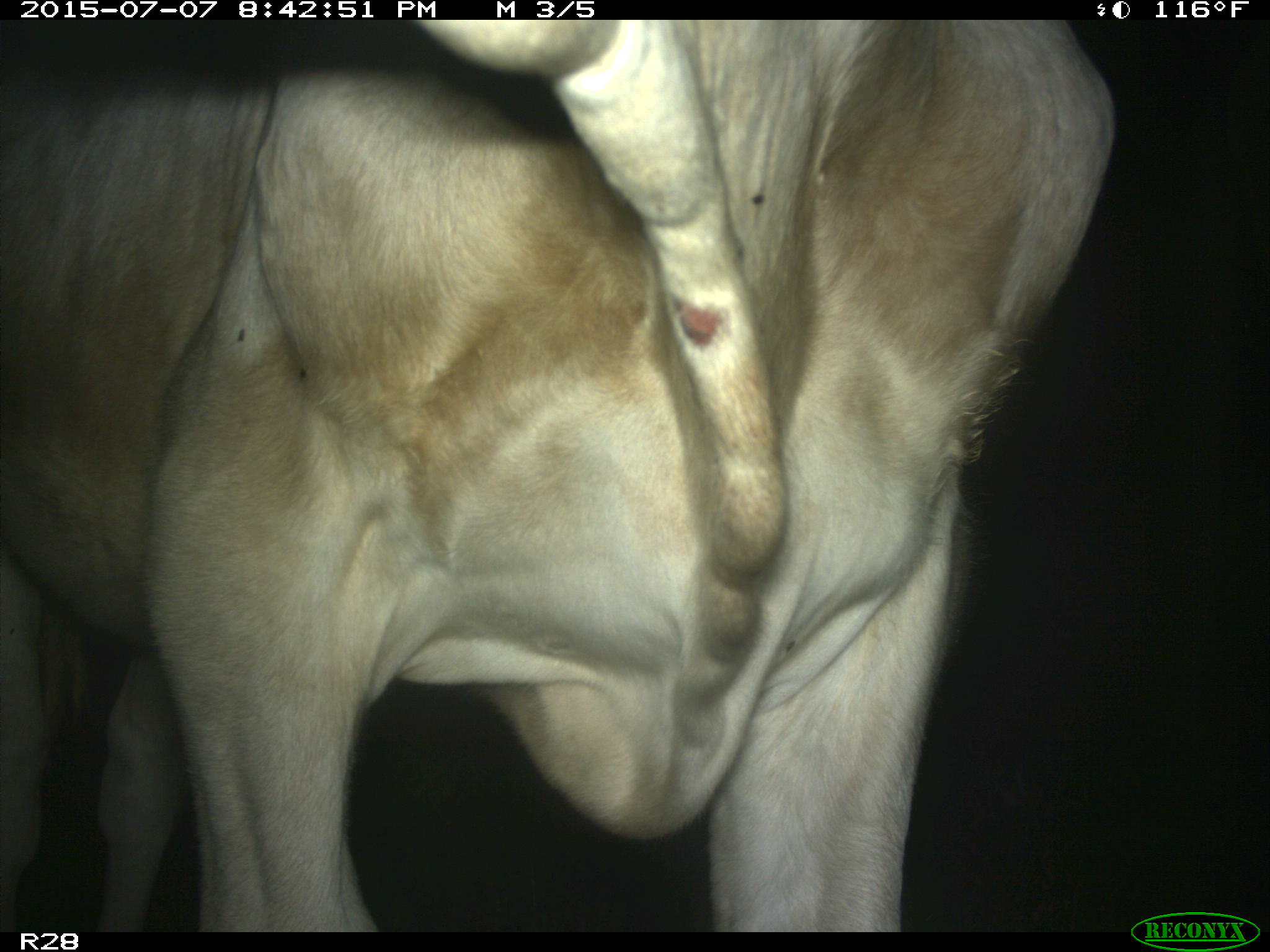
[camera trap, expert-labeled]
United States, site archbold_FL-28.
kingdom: Animalia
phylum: Chordata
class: Mammalia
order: Artiodactyla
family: Bovidae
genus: Bos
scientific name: Bos taurus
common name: domestic cow